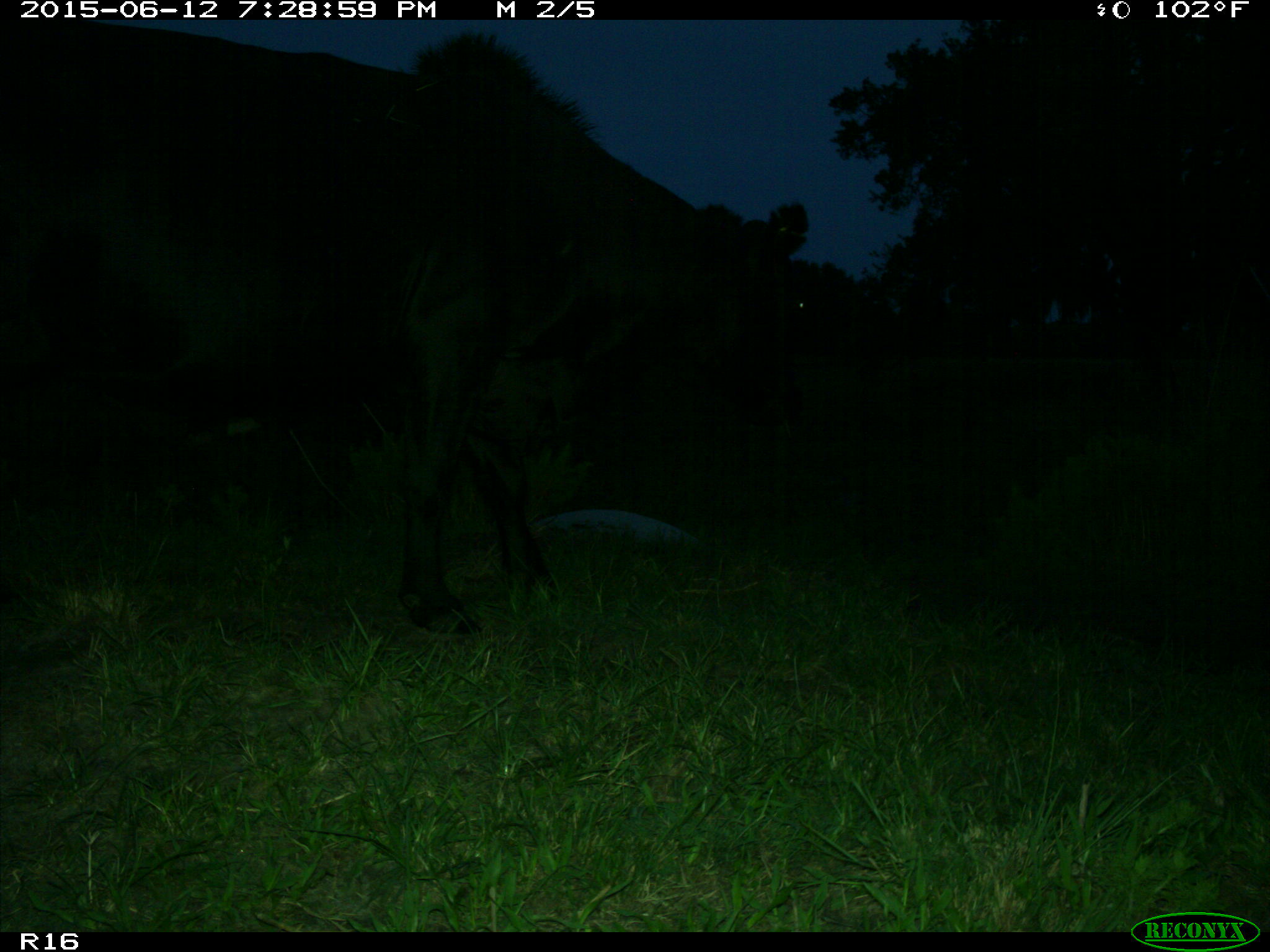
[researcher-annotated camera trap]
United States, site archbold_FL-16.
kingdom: Animalia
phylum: Chordata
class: Mammalia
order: Artiodactyla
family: Bovidae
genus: Bos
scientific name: Bos taurus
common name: domestic cow